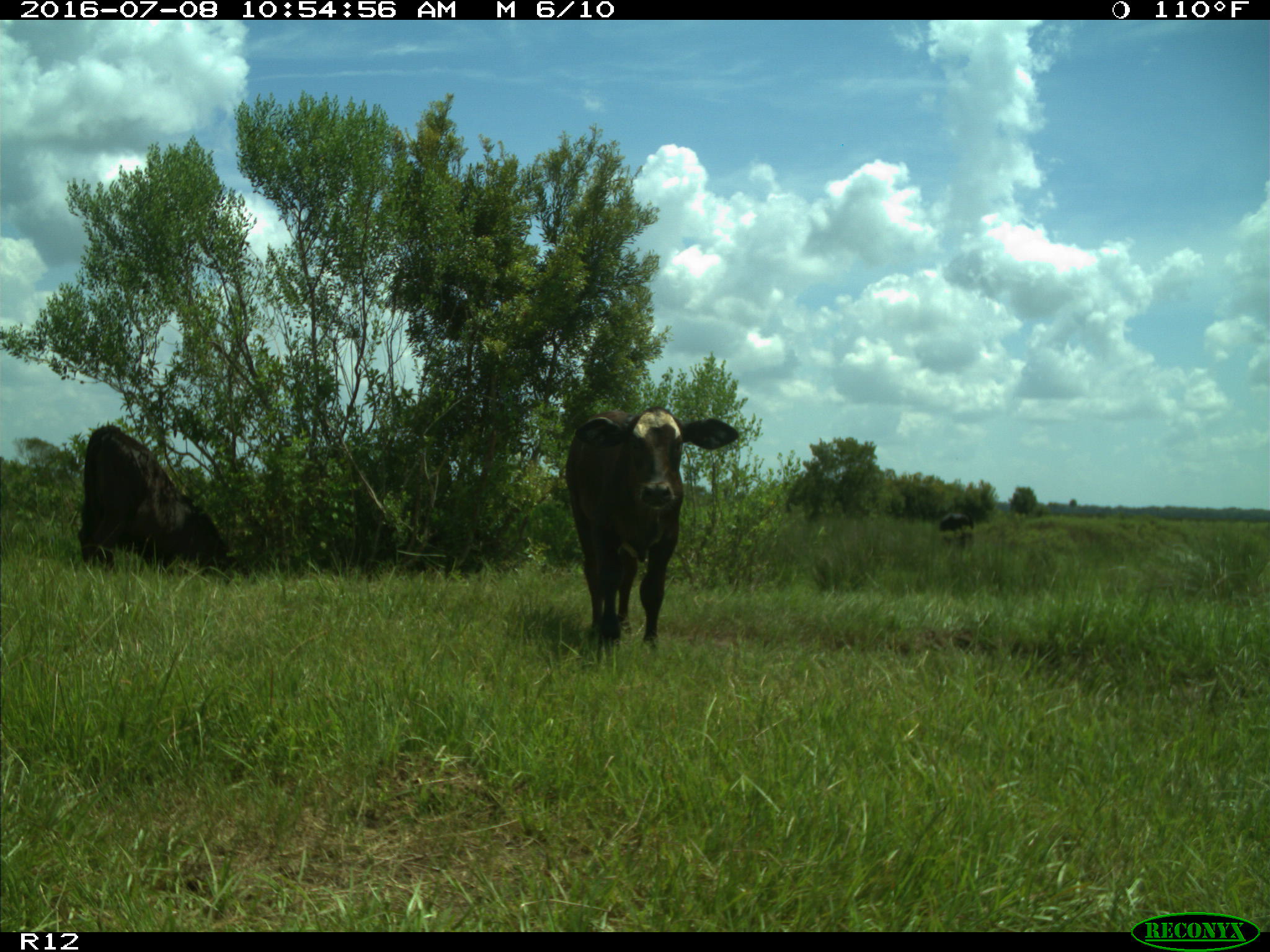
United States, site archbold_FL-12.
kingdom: Animalia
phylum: Chordata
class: Mammalia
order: Artiodactyla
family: Bovidae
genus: Bos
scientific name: Bos taurus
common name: domestic cow